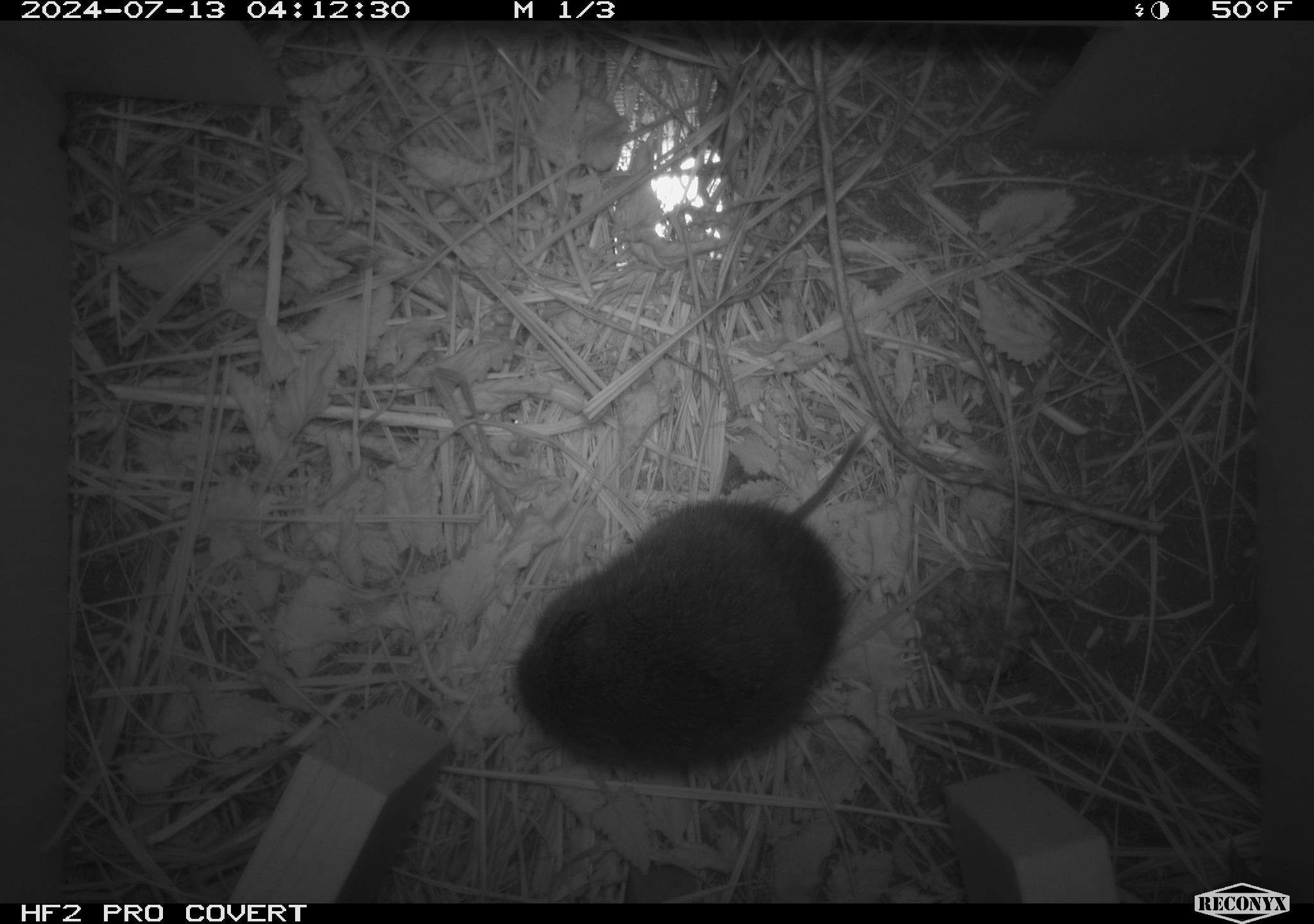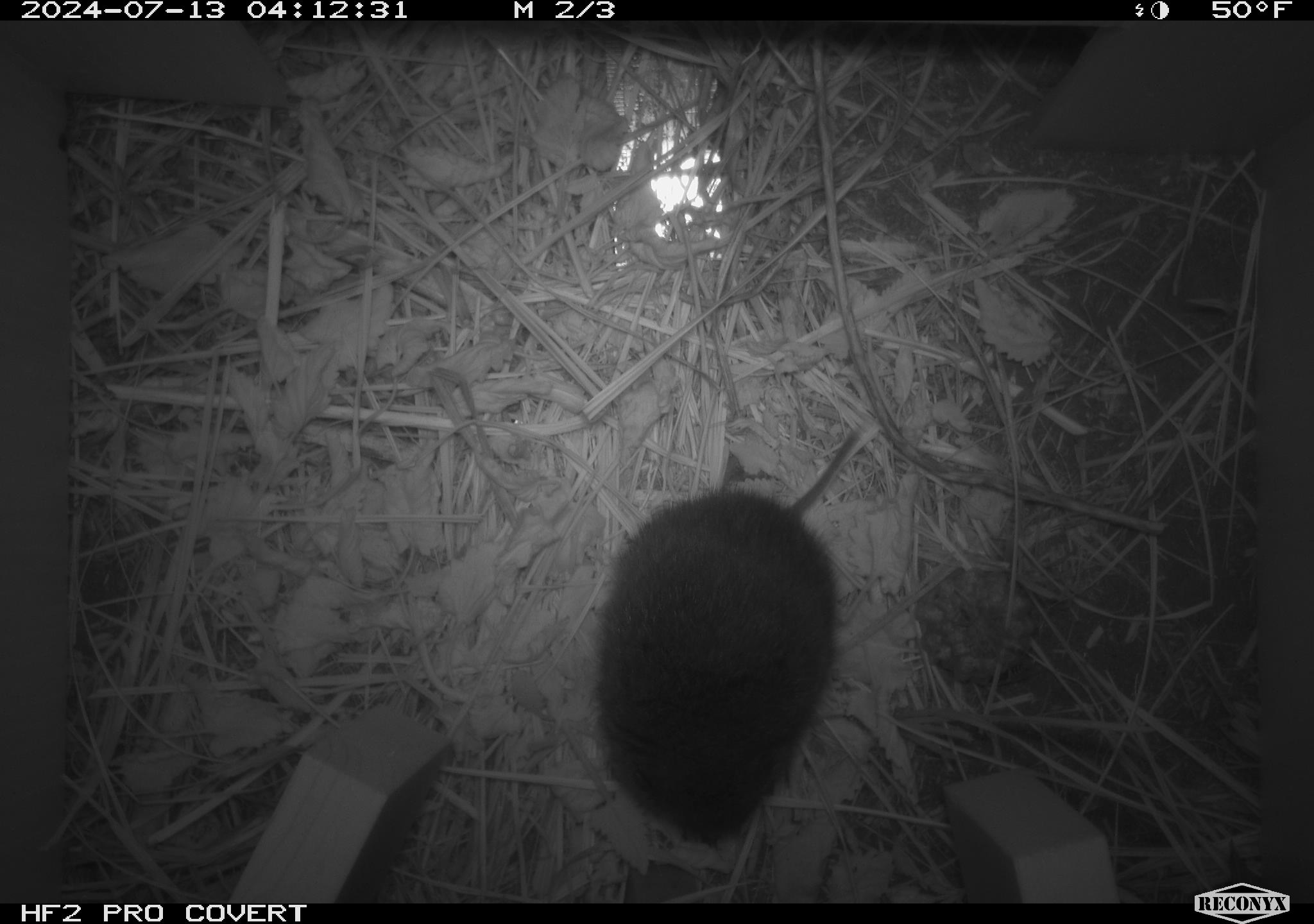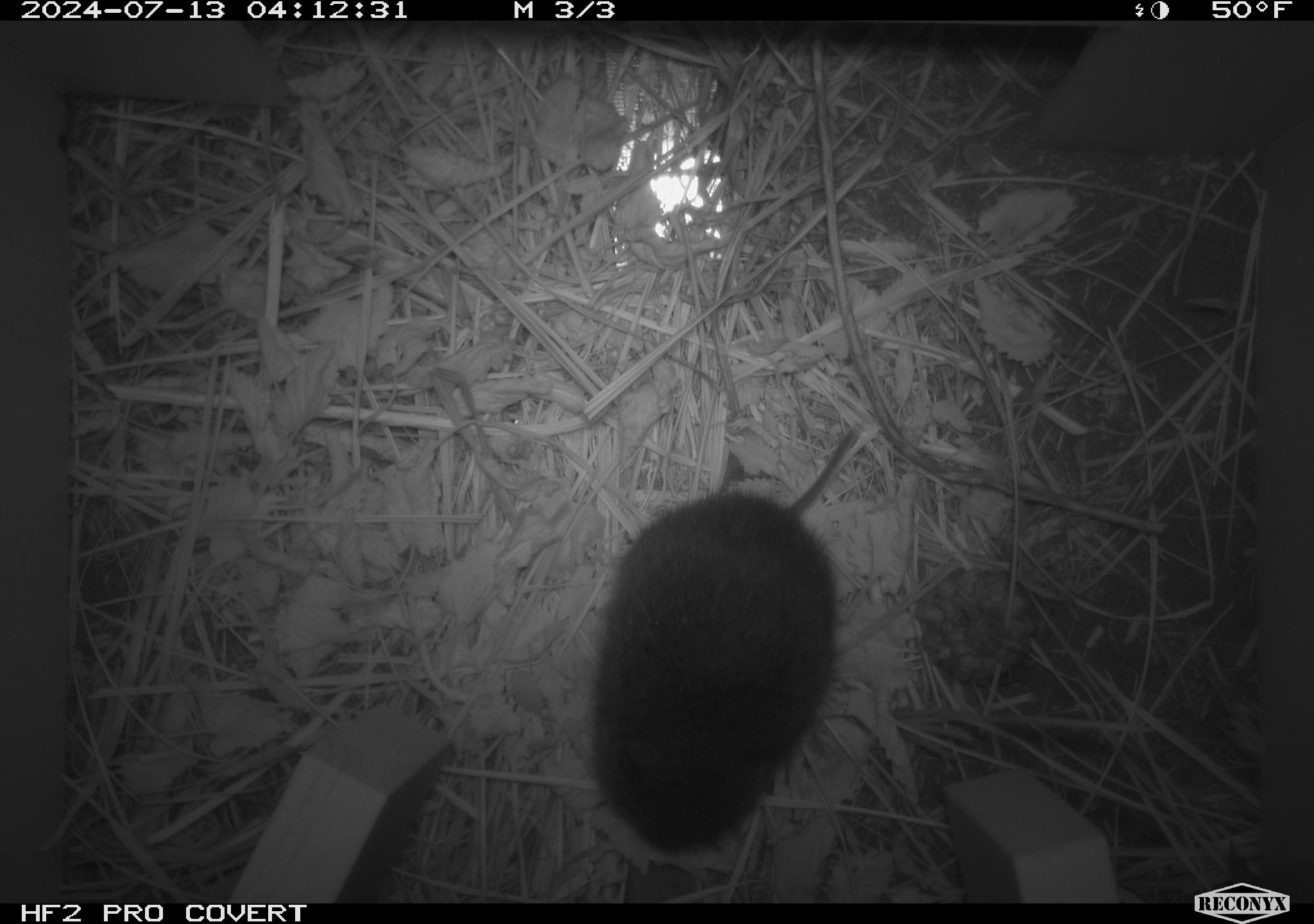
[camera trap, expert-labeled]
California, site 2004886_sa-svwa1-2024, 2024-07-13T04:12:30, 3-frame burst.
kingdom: Animalia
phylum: Chordata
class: Mammalia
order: Rodentia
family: Cricetidae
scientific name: Arvicolinae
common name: voles, lemmings, and muskrats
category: arvicolinae subfamily